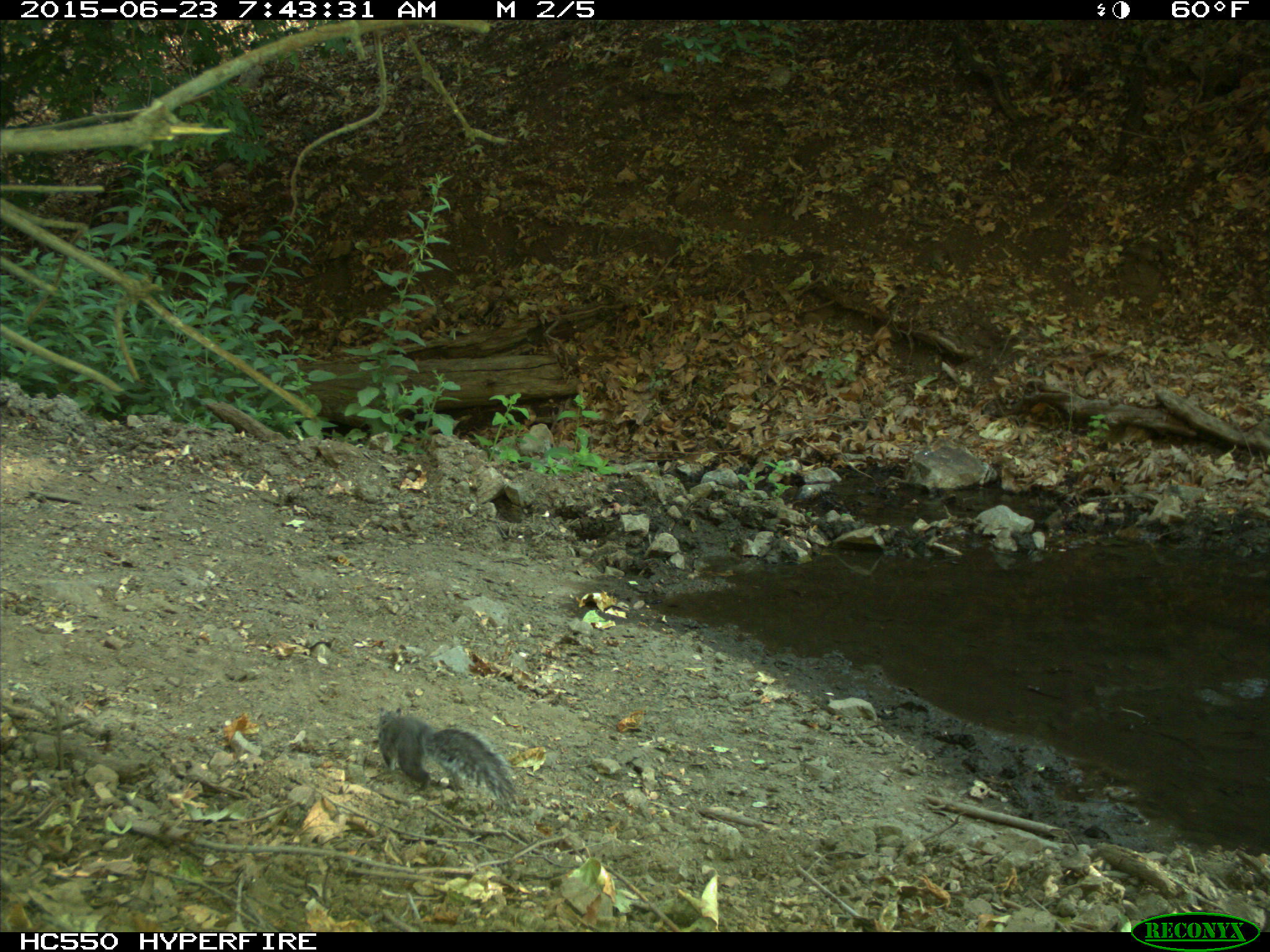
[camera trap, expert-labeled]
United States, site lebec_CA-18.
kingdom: Animalia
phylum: Chordata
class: Mammalia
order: Rodentia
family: Sciuridae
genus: Sciurus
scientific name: Sciurus carolinensis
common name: eastern gray squirrel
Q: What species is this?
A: Sciurus carolinensis (eastern gray squirrel).